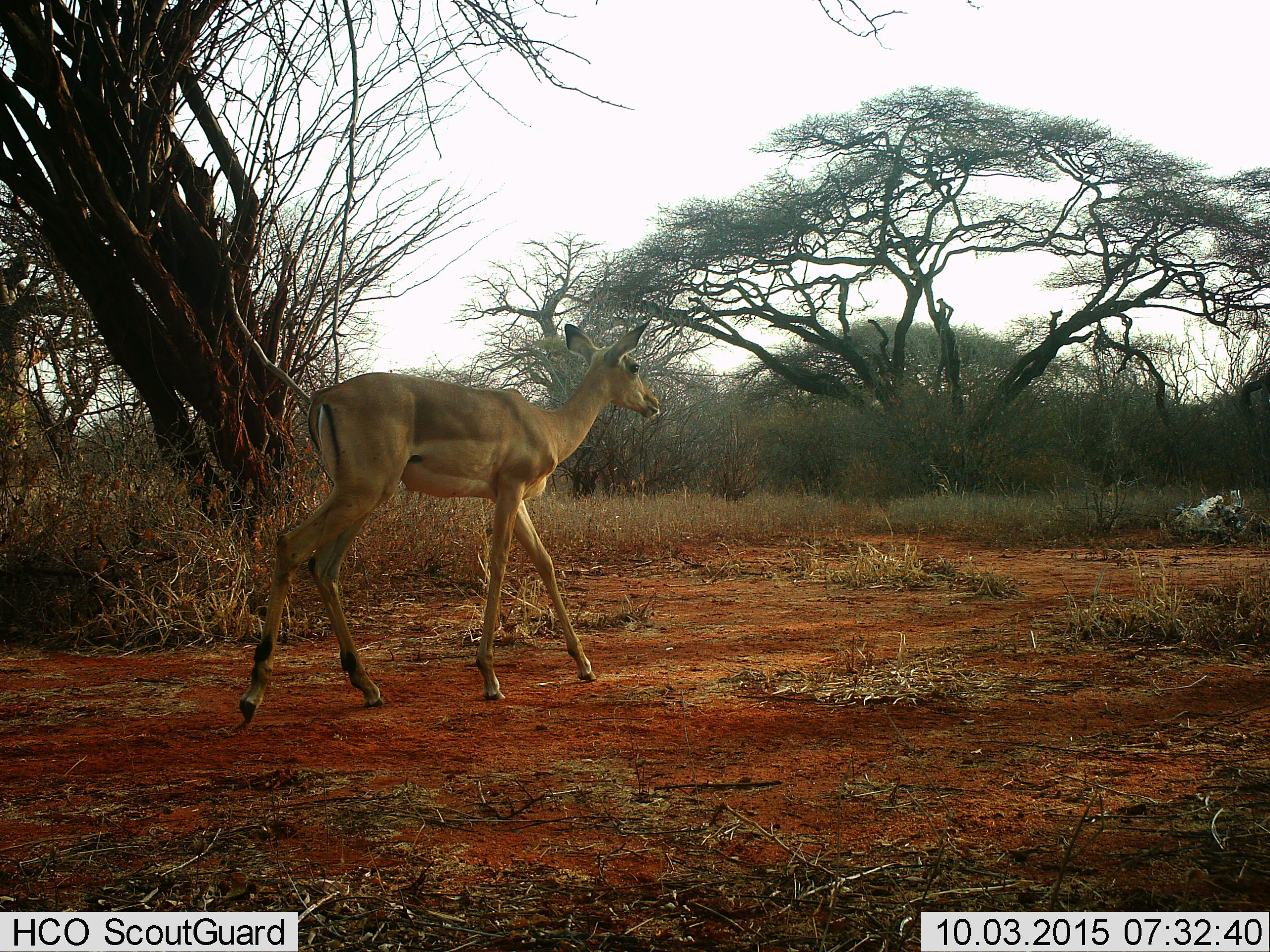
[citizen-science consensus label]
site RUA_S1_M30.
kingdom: Animalia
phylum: Chordata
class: Mammalia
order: Artiodactyla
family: Bovidae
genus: Aepyceros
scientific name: Aepyceros melampus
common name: impala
Impala (Aepyceros melampus), count 1. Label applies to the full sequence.